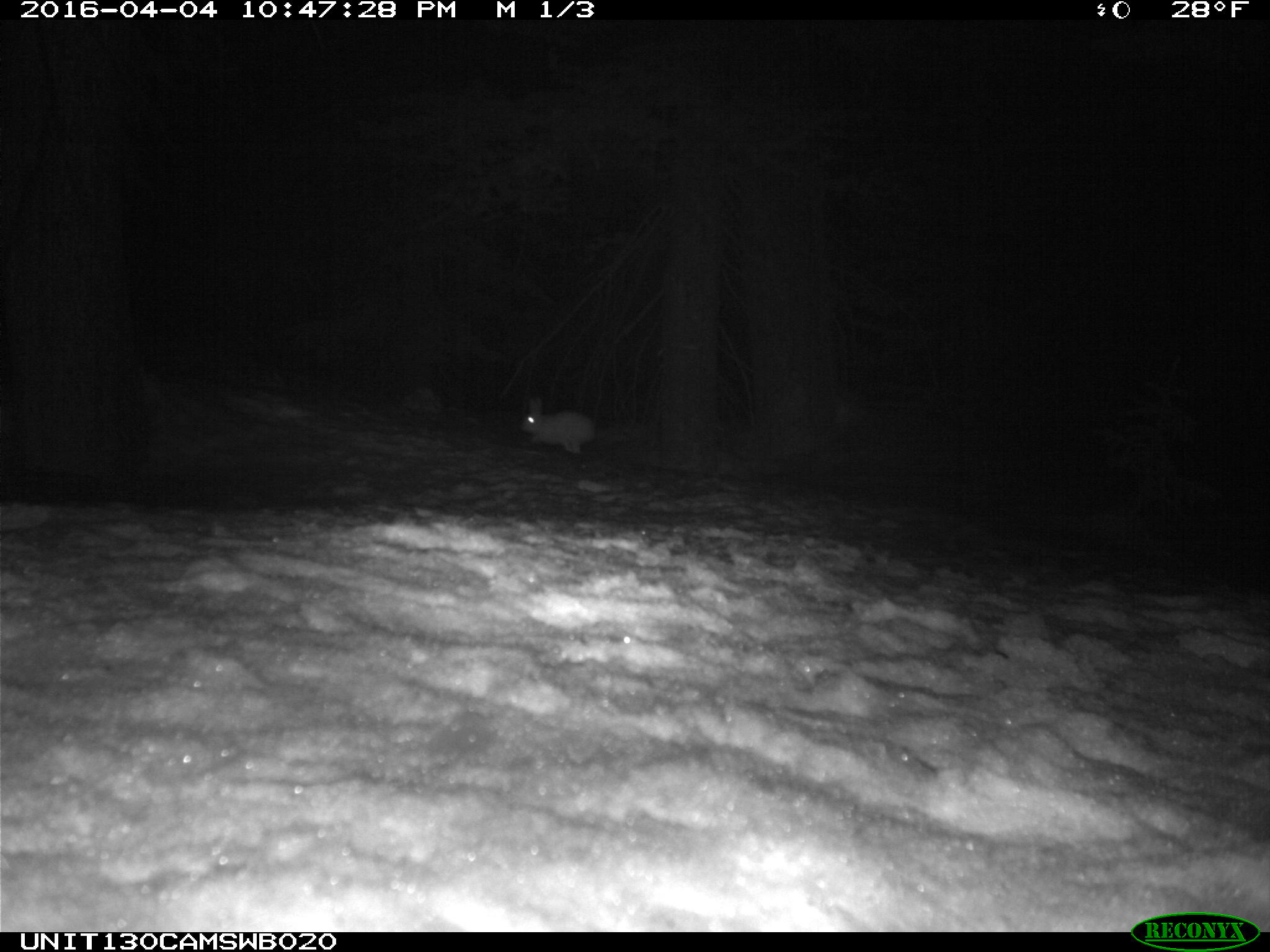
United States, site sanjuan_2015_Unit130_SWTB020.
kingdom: Animalia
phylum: Chordata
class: Mammalia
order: Lagomorpha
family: Leporidae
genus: Lepus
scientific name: Lepus americanus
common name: snowshoe hare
Lepus americanus (snowshoe hare).